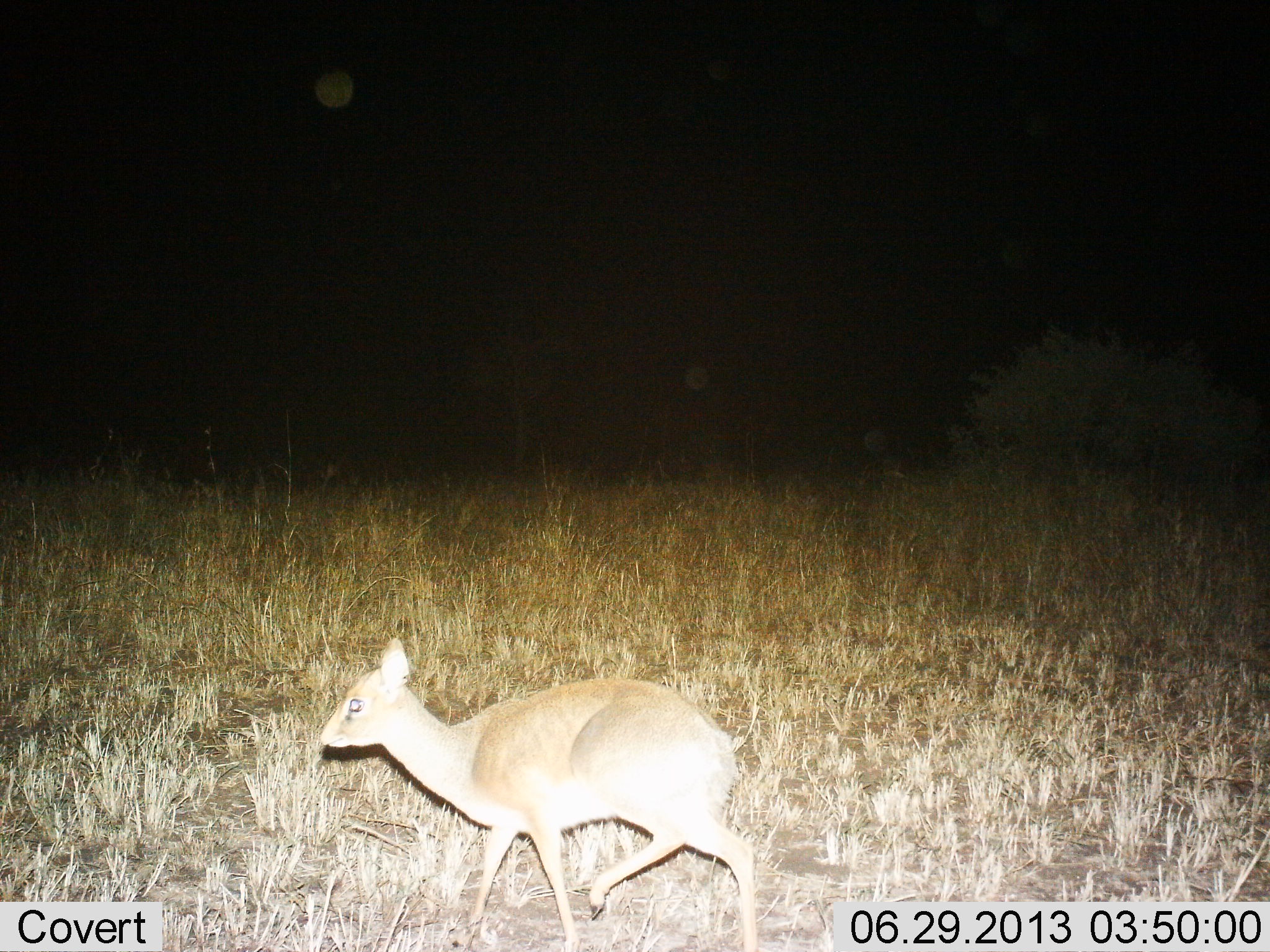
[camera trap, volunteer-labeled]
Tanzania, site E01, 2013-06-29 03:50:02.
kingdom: Animalia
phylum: Chordata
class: Mammalia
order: Artiodactyla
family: Bovidae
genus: Madoqua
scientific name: Madoqua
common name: dikdik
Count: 1.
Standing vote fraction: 14%.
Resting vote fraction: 0%.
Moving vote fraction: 93%.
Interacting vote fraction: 0%.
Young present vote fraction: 0%.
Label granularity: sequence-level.